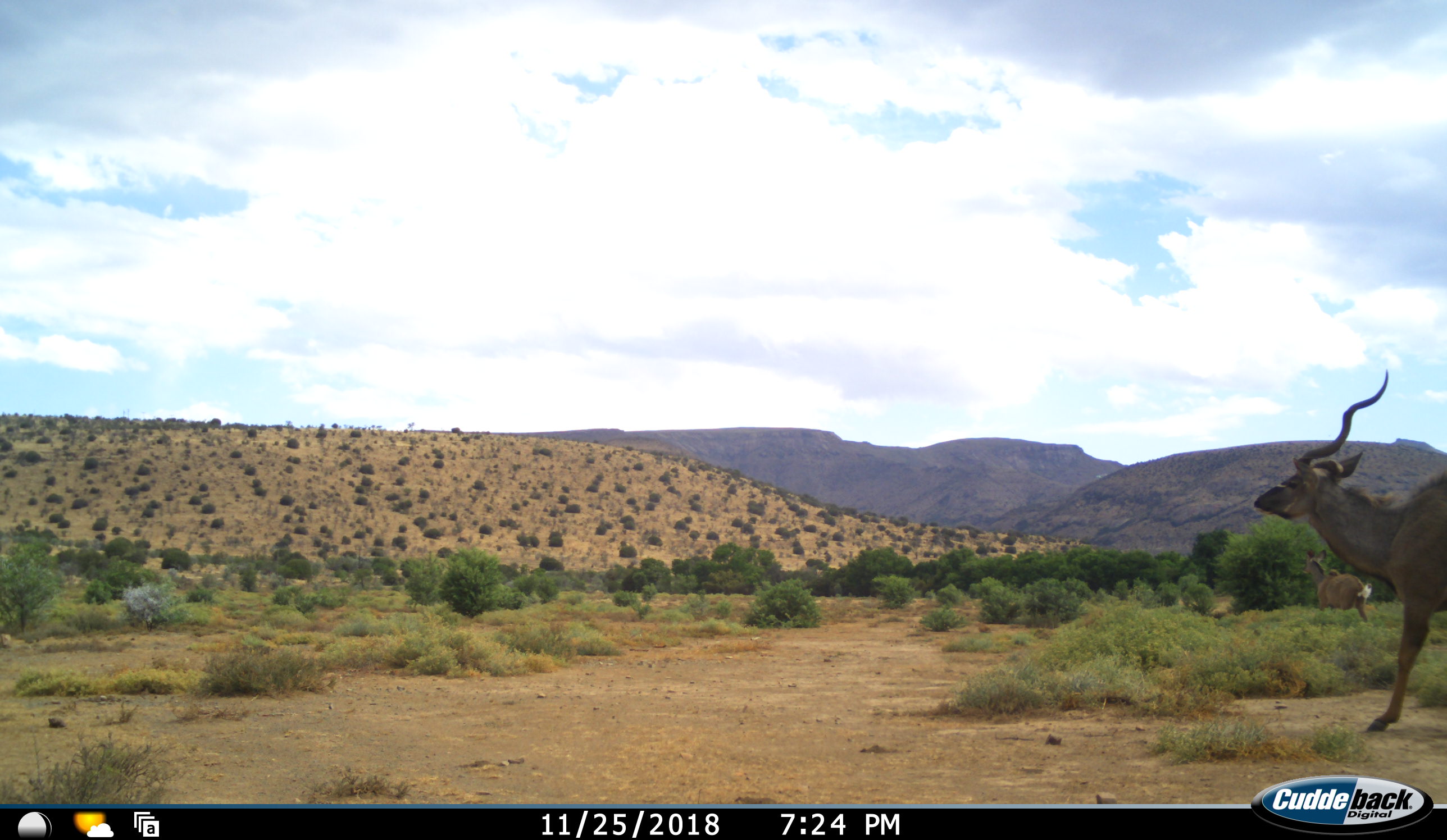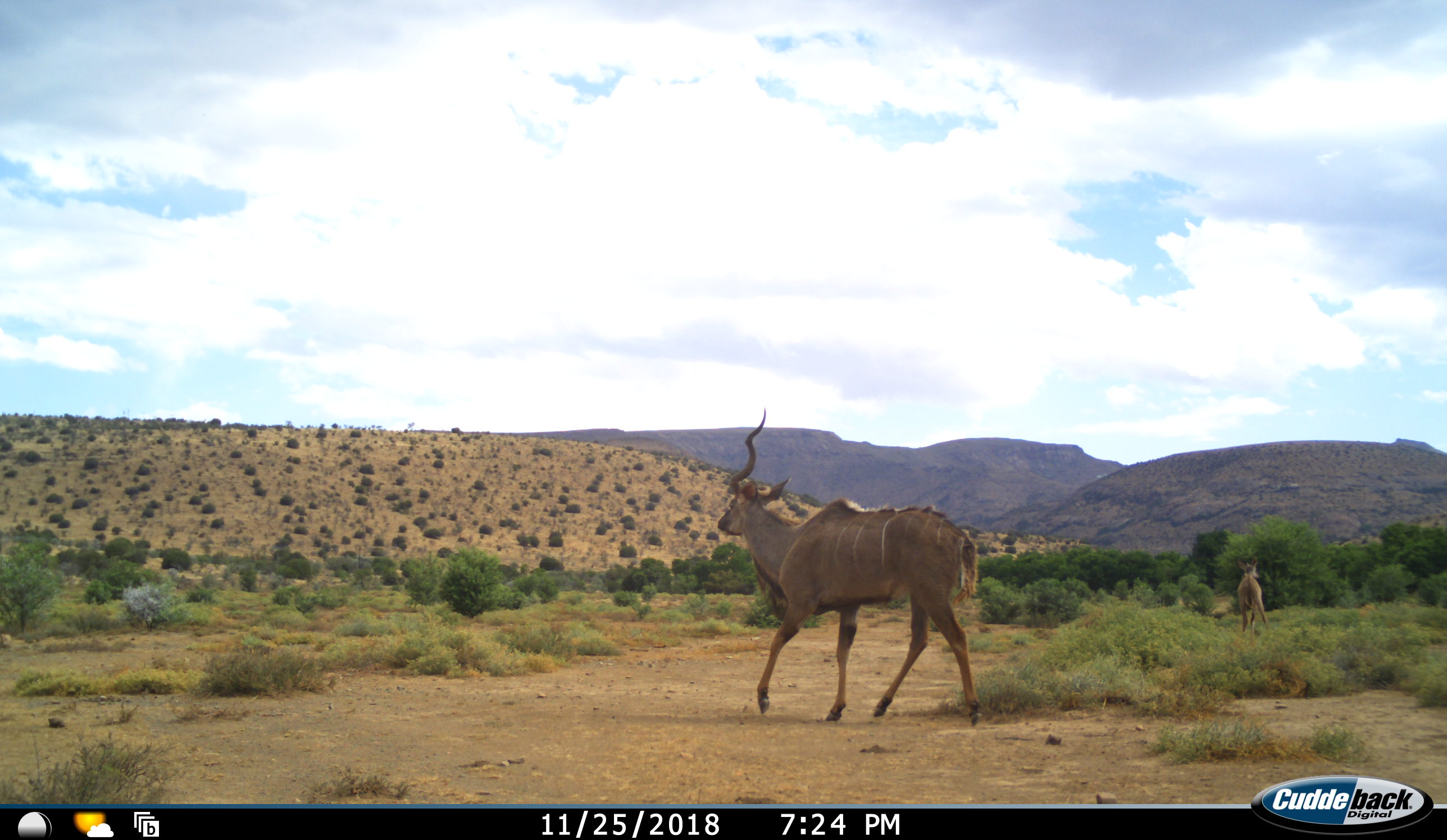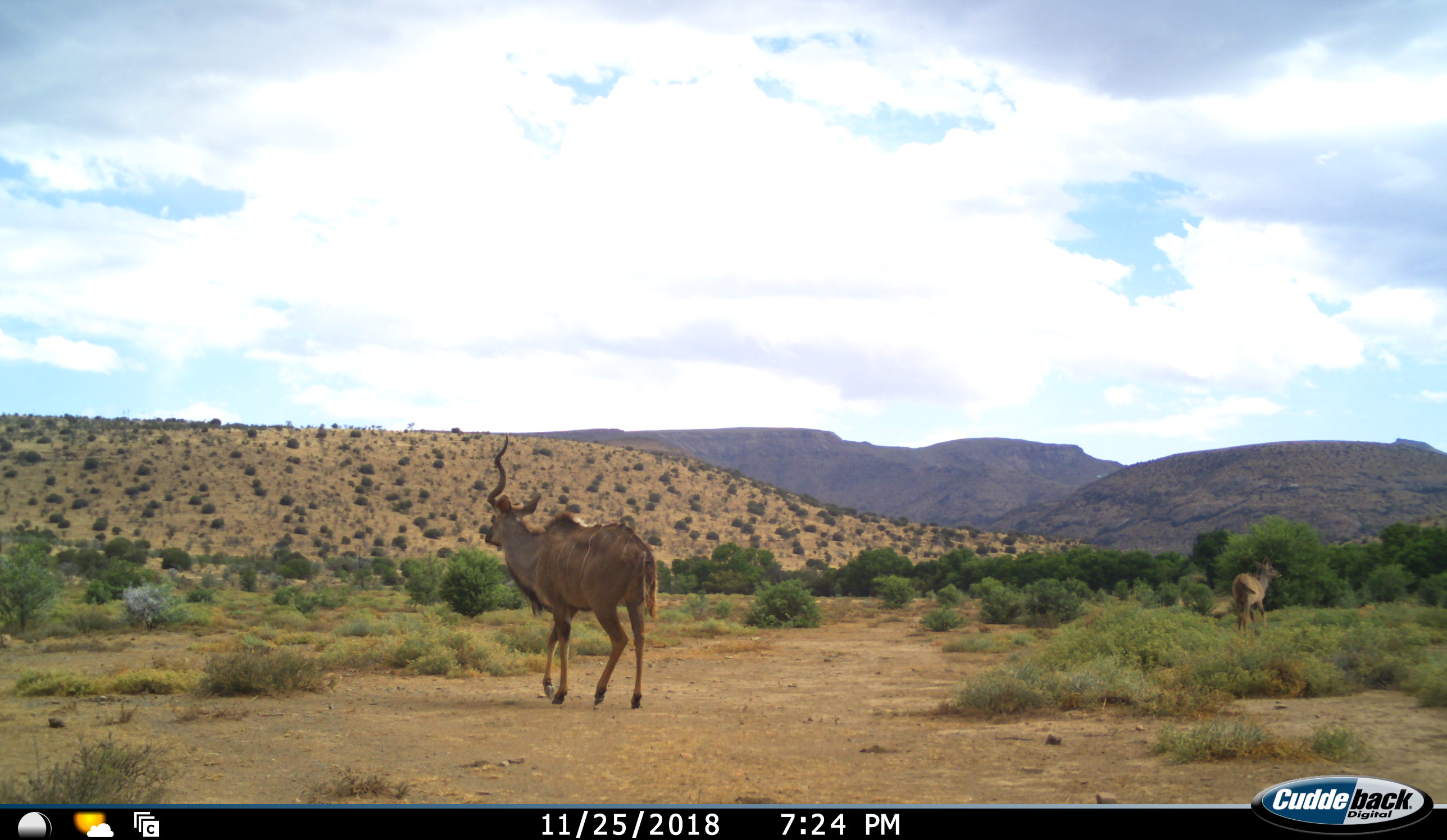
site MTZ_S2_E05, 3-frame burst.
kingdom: Animalia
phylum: Chordata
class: Mammalia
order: Artiodactyla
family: Bovidae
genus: Tragelaphus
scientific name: Tragelaphus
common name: kudu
Kudu (Tragelaphus), count 2. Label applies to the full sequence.